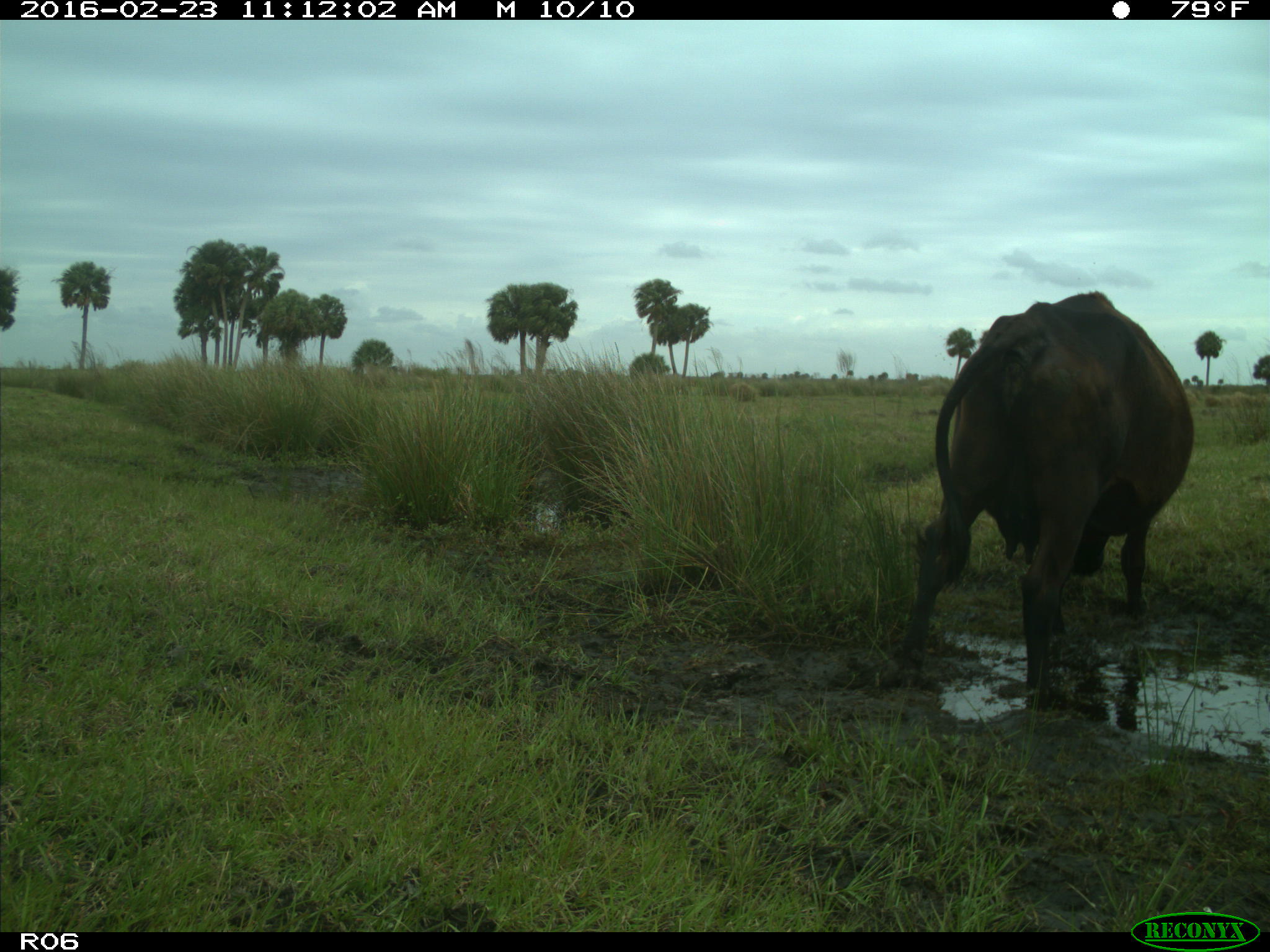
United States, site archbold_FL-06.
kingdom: Animalia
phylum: Chordata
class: Mammalia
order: Artiodactyla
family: Bovidae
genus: Bos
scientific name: Bos taurus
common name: domestic cow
Bos taurus (domestic cow).